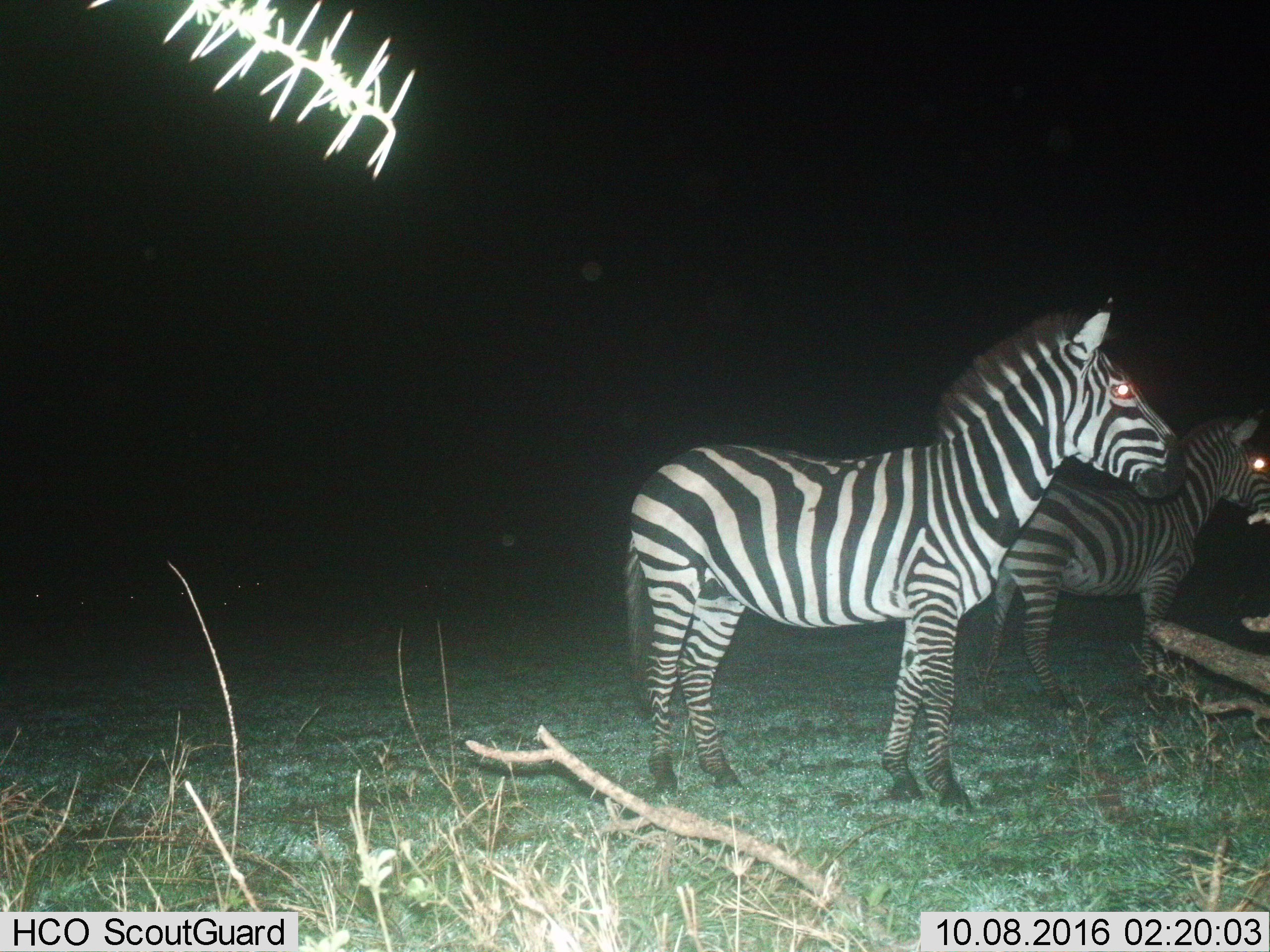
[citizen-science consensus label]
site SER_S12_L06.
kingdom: Animalia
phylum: Chordata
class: Mammalia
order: Perissodactyla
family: Equidae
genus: Equus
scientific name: Equus quagga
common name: plains zebra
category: zebraplains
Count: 2.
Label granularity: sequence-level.